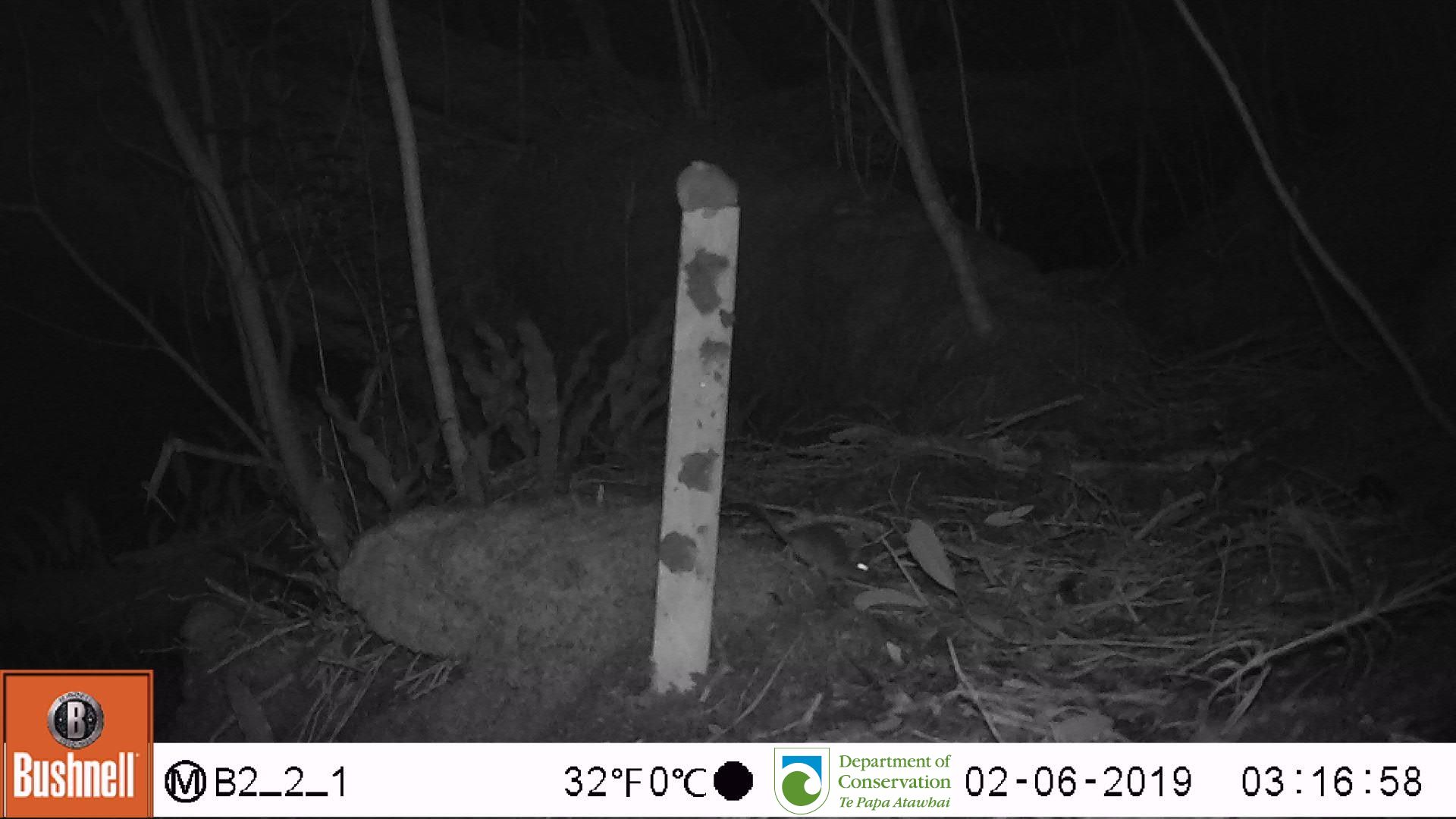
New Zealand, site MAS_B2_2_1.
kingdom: Animalia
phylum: Chordata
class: Mammalia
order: Rodentia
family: Muridae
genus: Mus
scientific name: Mus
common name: mouse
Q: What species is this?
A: Mouse (Mus).